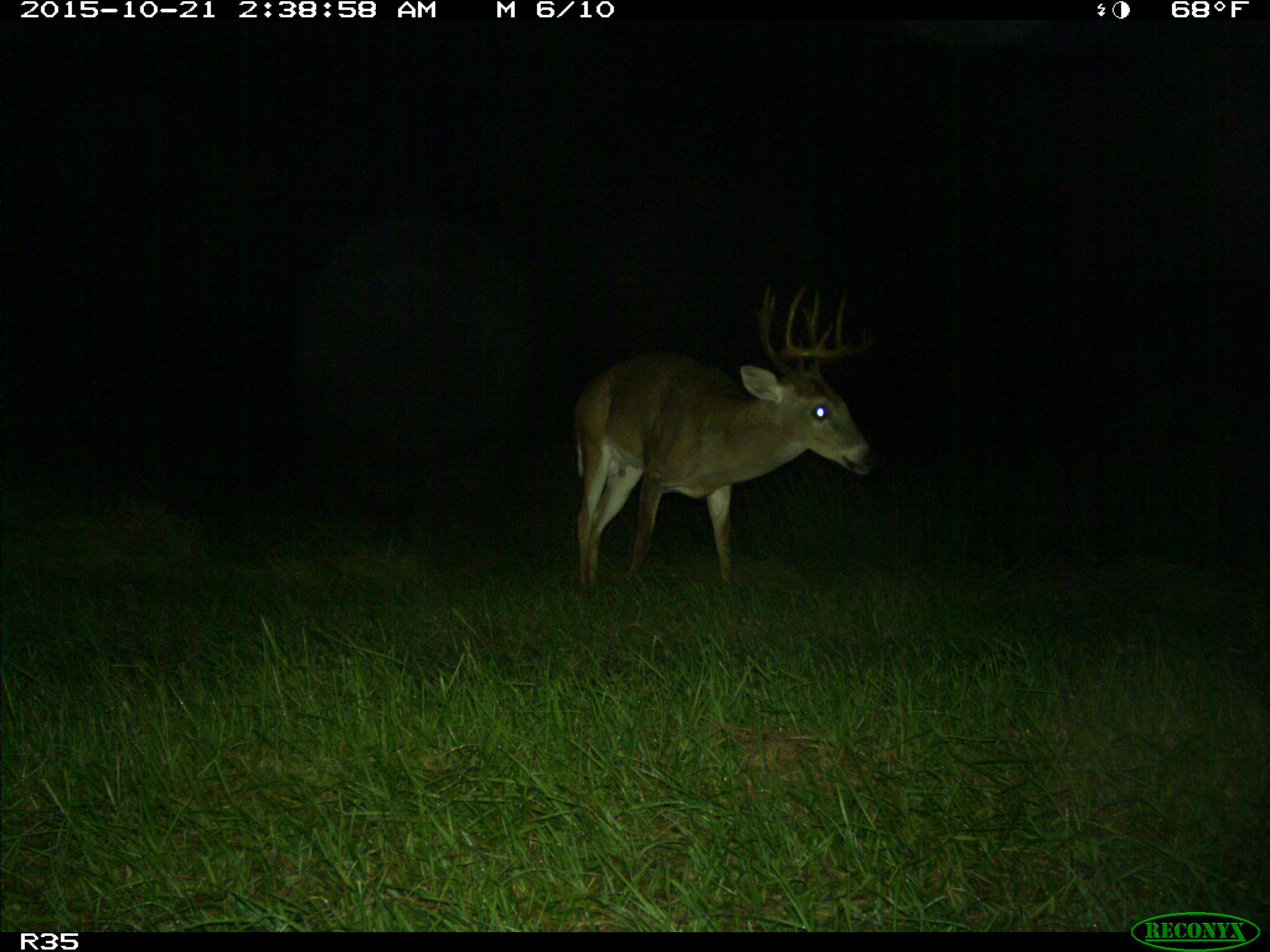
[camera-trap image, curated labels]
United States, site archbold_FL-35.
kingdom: Animalia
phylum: Chordata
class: Mammalia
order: Artiodactyla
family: Cervidae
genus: Odocoileus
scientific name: Odocoileus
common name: deer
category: unidentified deer